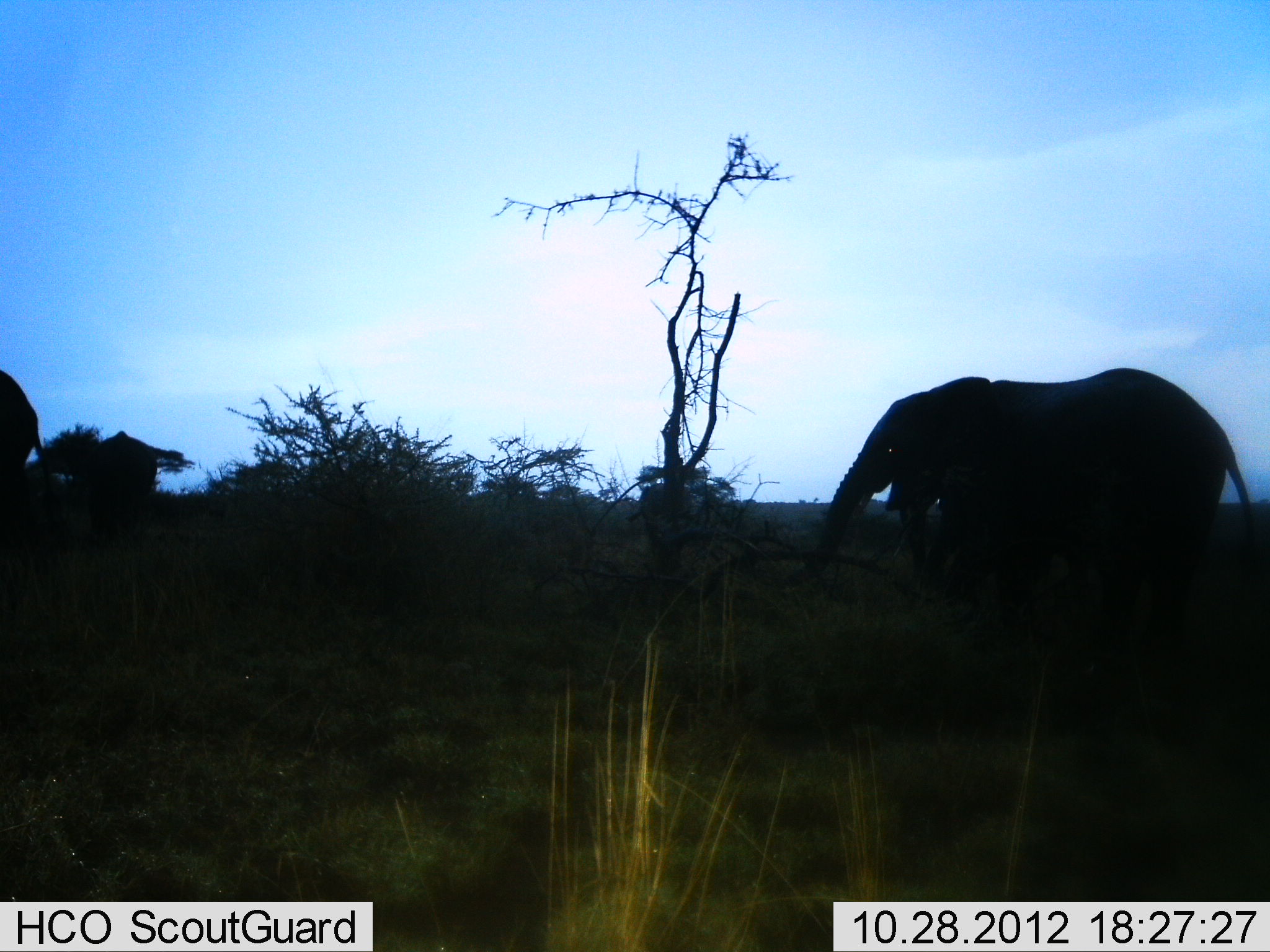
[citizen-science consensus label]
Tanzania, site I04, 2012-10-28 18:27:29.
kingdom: Animalia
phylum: Chordata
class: Mammalia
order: Proboscidea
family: Elephantidae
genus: Loxodonta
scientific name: Loxodonta africana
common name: african bush elephant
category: elephant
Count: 2.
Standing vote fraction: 30%.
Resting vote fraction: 0%.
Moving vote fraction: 60%.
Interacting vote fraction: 0%.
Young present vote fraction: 0%.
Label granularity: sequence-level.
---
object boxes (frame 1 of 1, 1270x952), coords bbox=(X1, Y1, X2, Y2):
animal: bbox=(783, 365, 1270, 619); bbox=(83, 430, 158, 543); bbox=(0, 371, 44, 527)